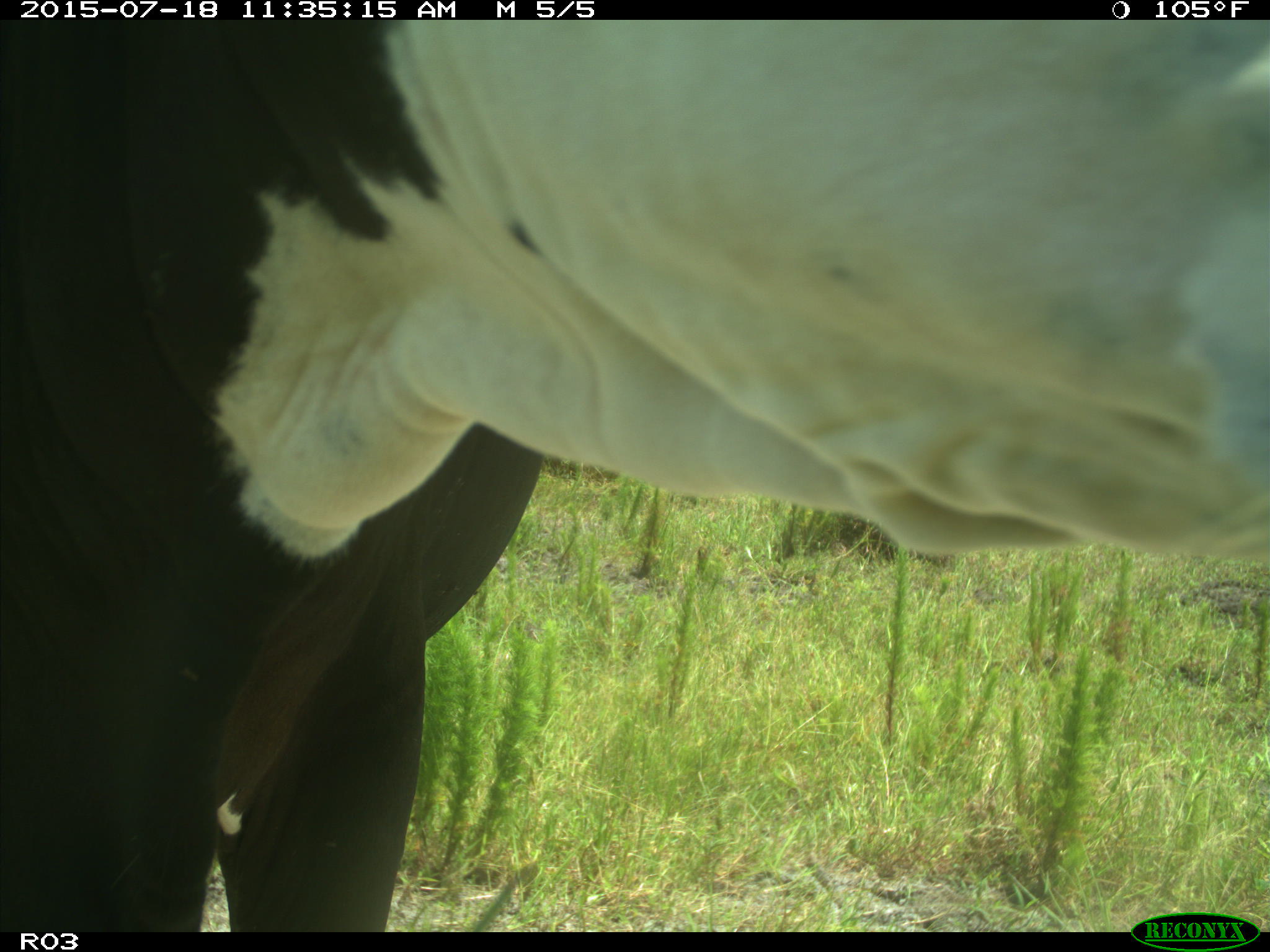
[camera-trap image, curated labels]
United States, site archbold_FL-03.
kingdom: Animalia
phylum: Chordata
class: Mammalia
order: Artiodactyla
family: Bovidae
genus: Bos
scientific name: Bos taurus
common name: domestic cow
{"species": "Bos taurus (domestic cow)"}